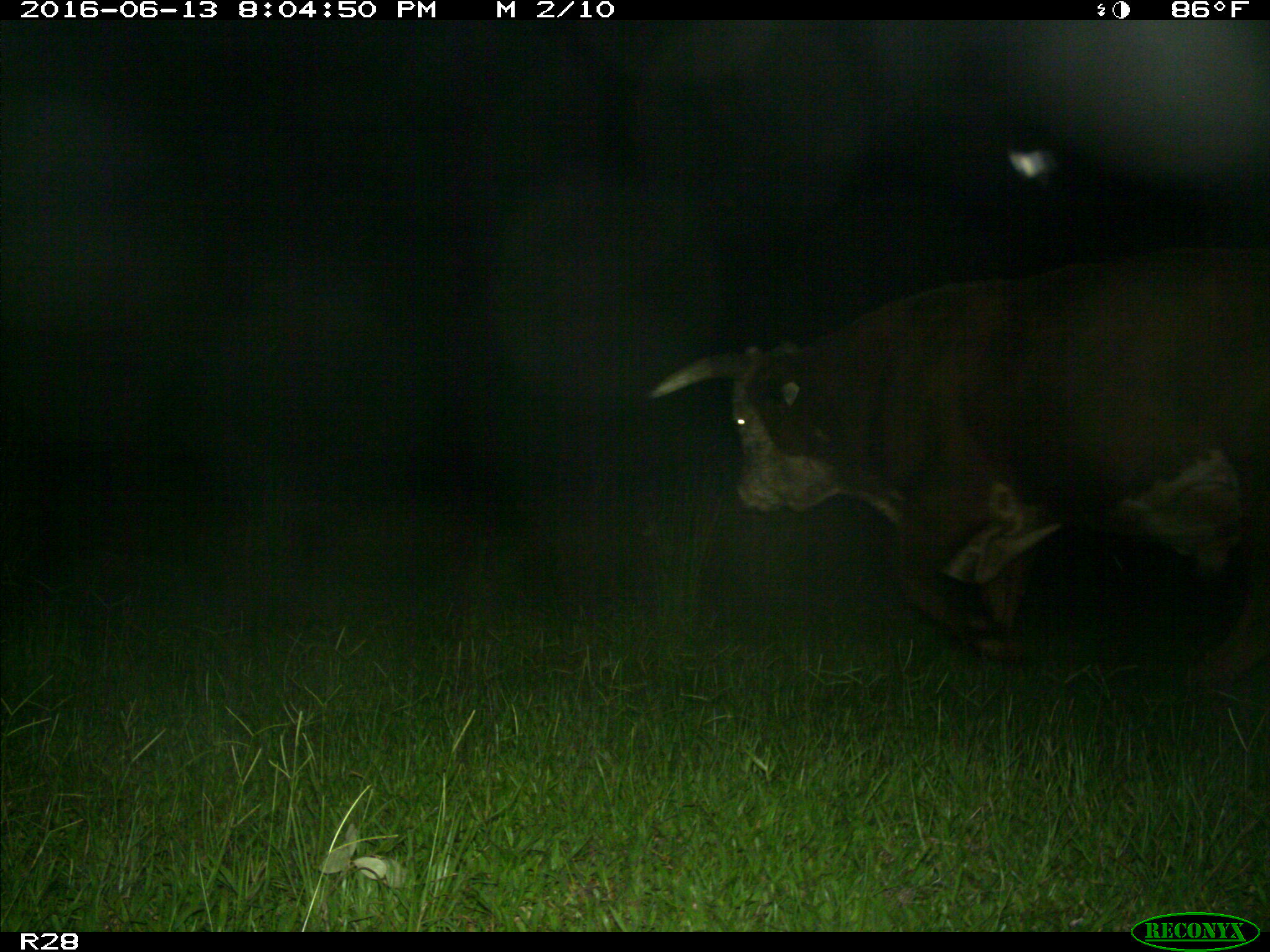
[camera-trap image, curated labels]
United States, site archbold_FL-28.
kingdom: Animalia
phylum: Chordata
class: Mammalia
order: Artiodactyla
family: Bovidae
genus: Bos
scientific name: Bos taurus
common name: domestic cow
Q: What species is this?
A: Bos taurus (domestic cow).